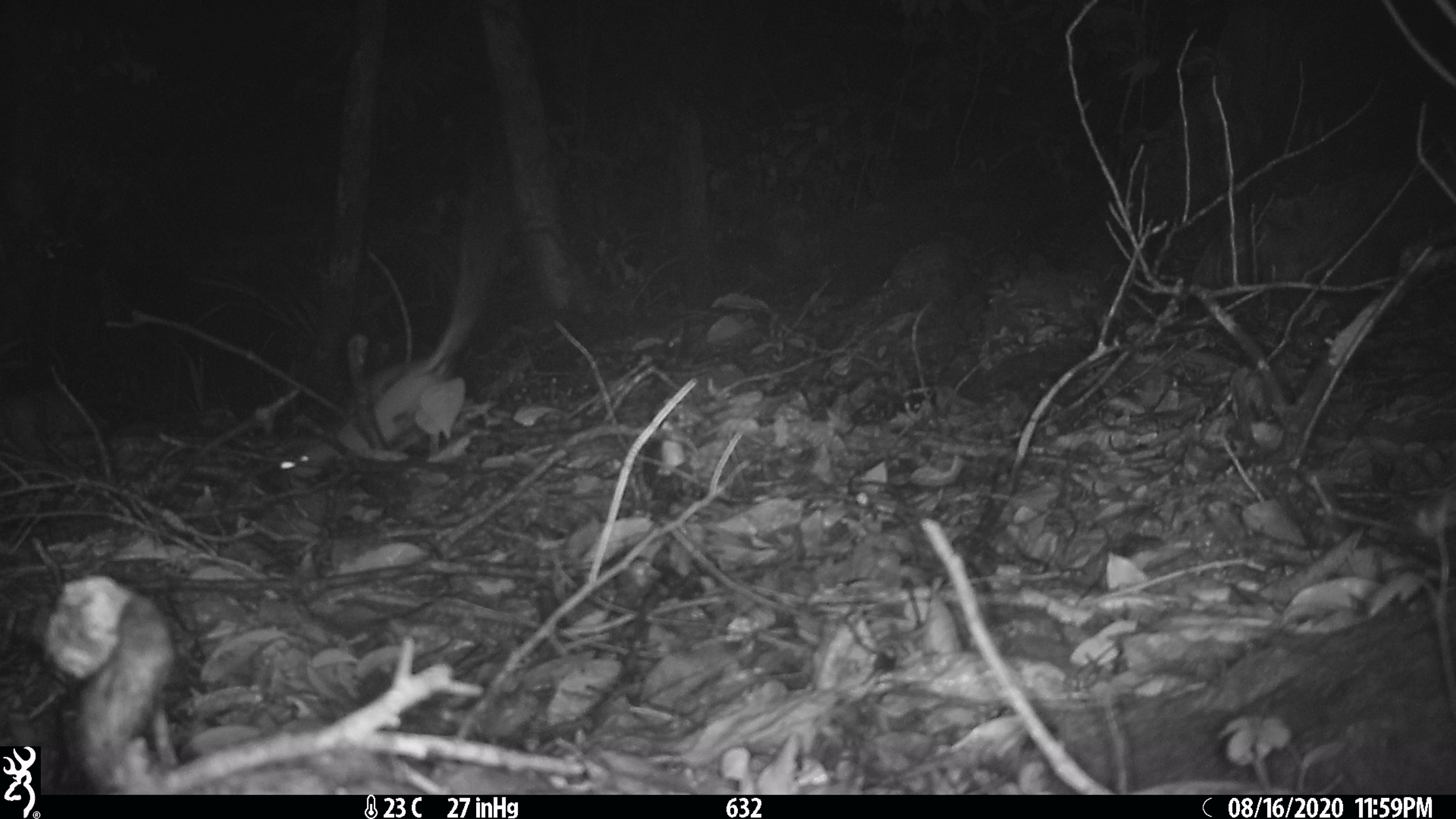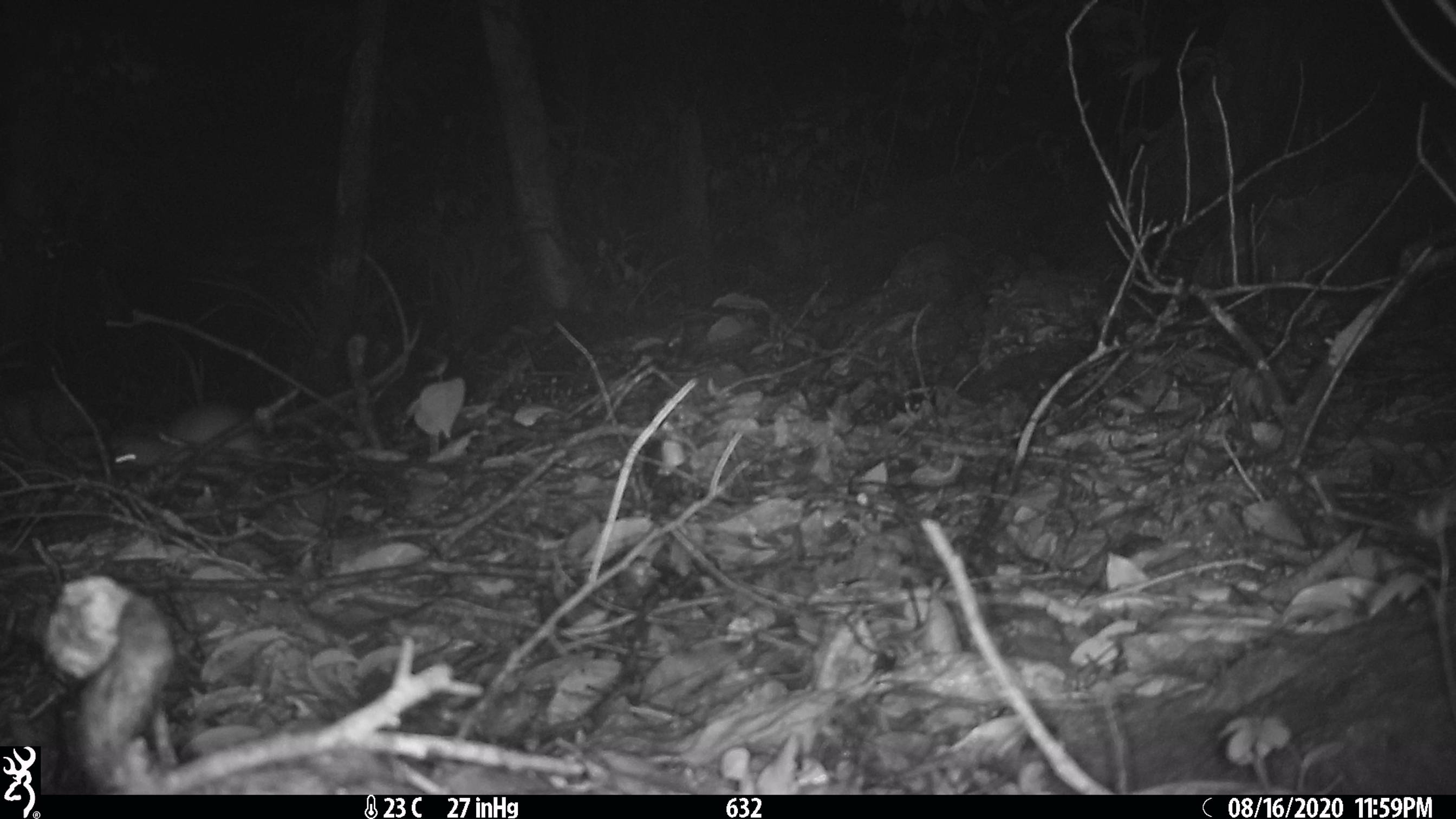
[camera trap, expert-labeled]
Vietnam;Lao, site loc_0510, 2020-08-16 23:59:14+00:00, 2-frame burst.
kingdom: Animalia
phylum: Chordata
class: Mammalia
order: Rodentia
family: Muridae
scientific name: Muridae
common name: old-world mice and rats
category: unidentified murid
Unidentified murid (old-world mice and rats) (Muridae). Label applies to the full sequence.